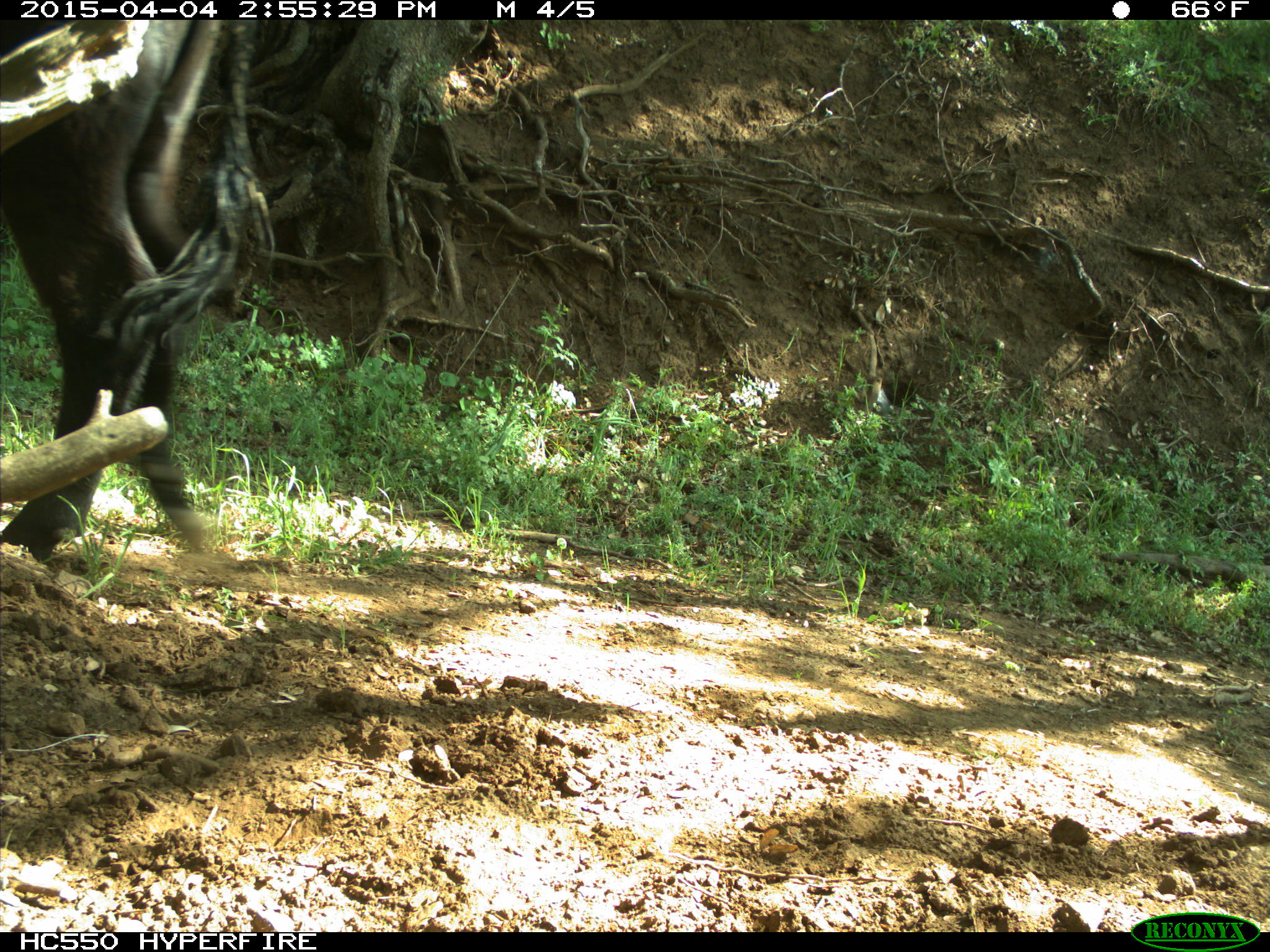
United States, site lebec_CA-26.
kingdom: Animalia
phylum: Chordata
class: Mammalia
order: Artiodactyla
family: Bovidae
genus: Bos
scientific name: Bos taurus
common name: domestic cow